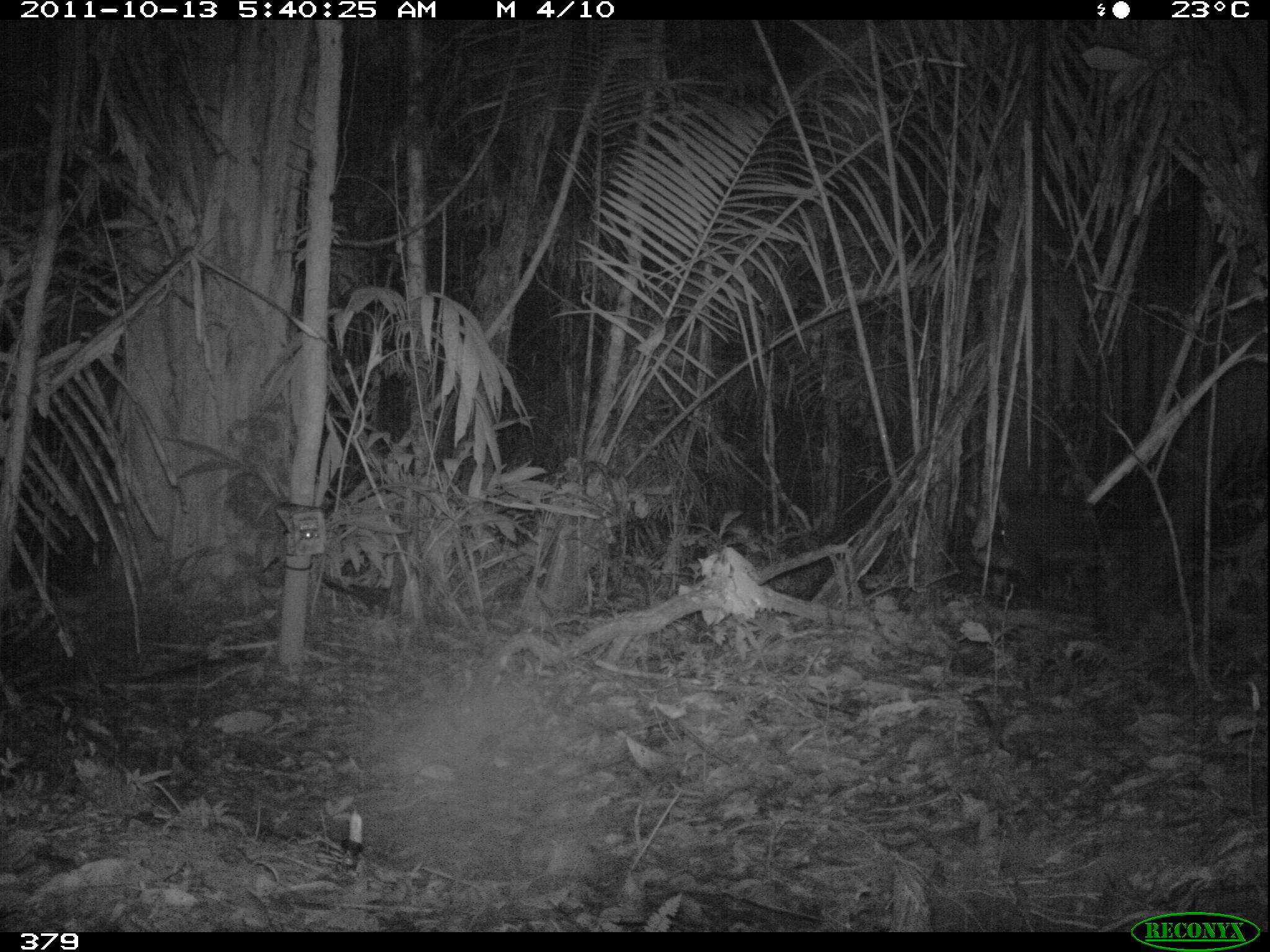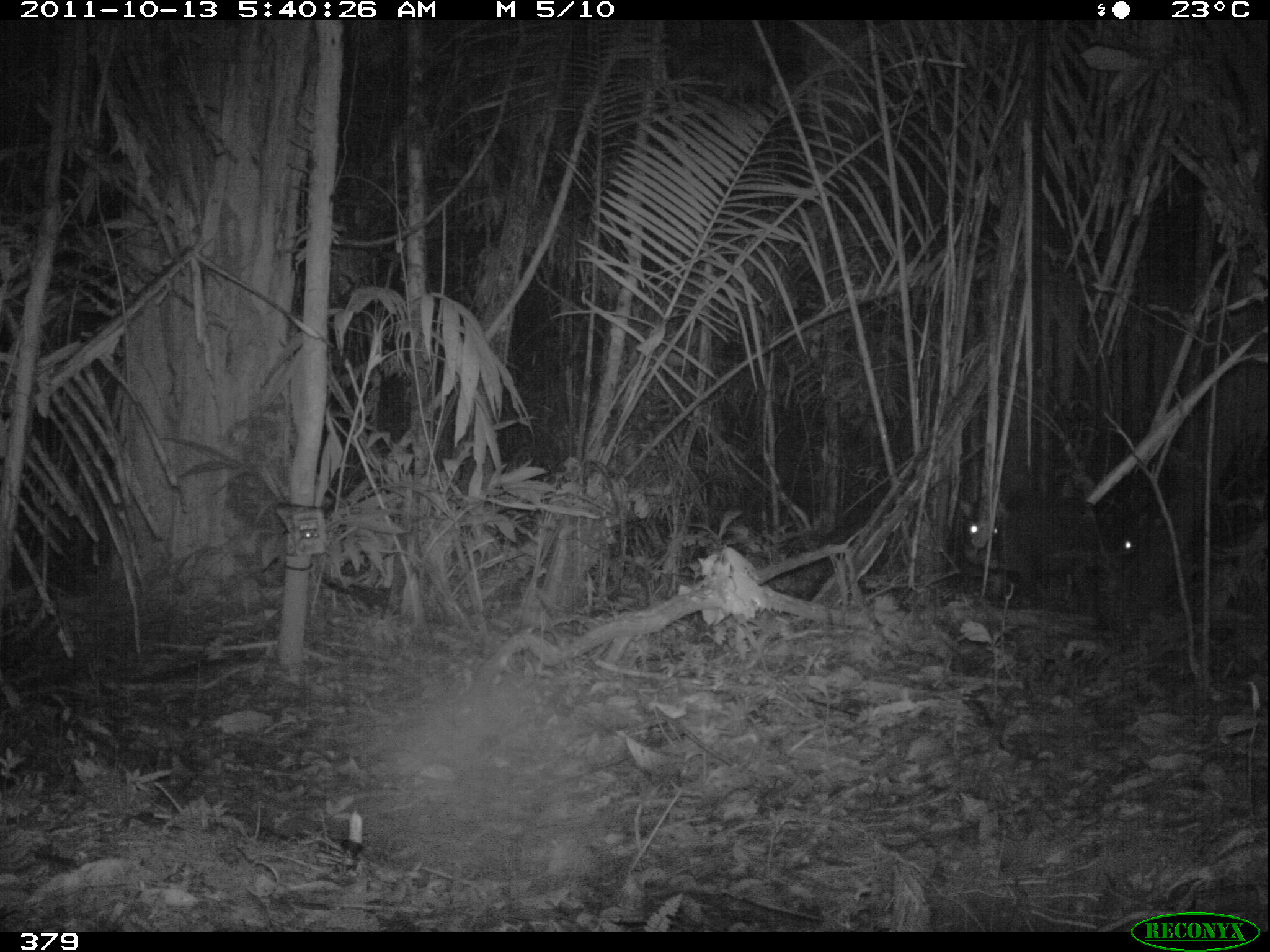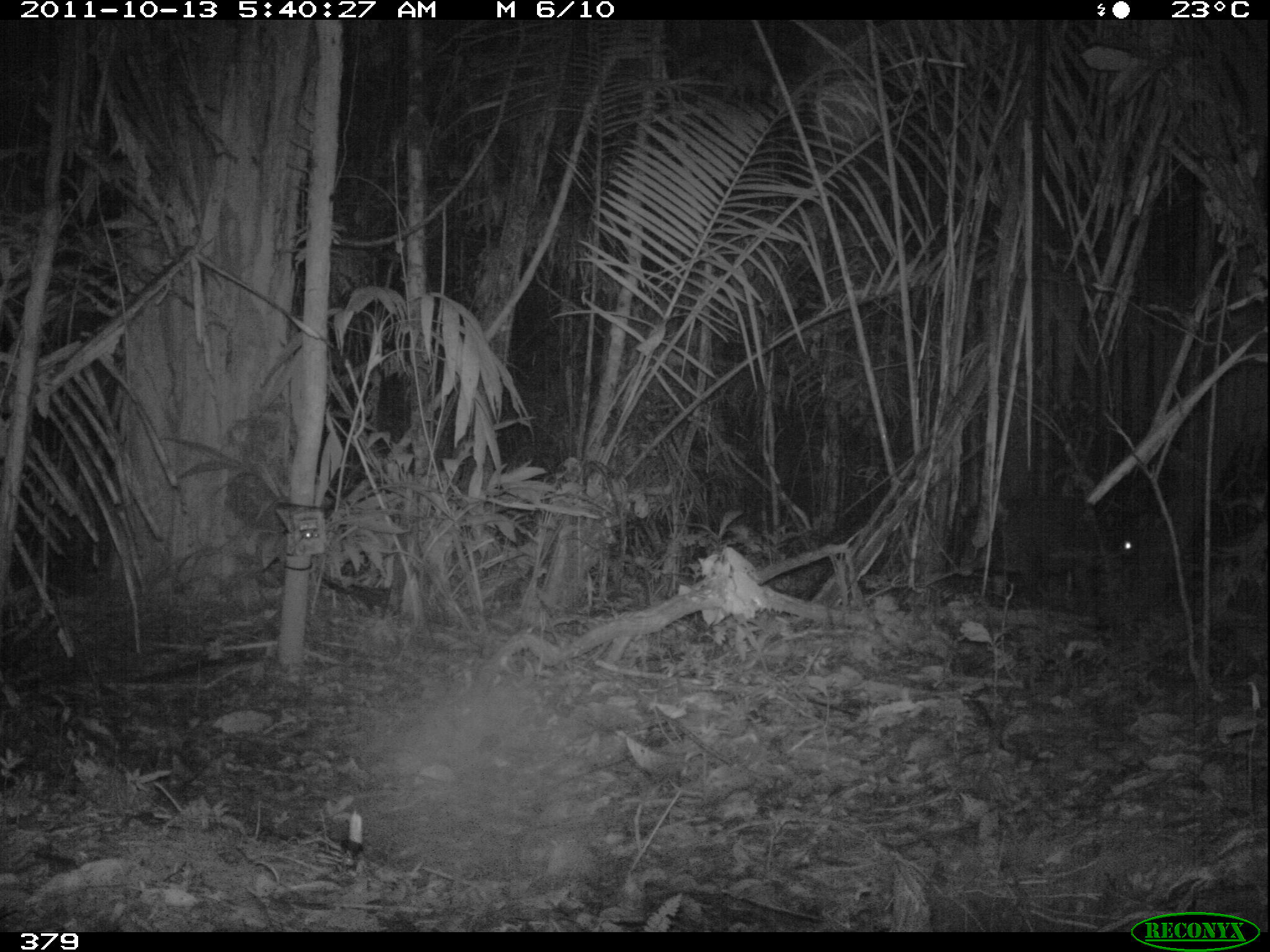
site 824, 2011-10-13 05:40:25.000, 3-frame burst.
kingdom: Animalia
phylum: Chordata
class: Mammalia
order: Artiodactyla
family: Tayassuidae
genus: Tayassu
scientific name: Tayassu pecari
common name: white-lipped peccary